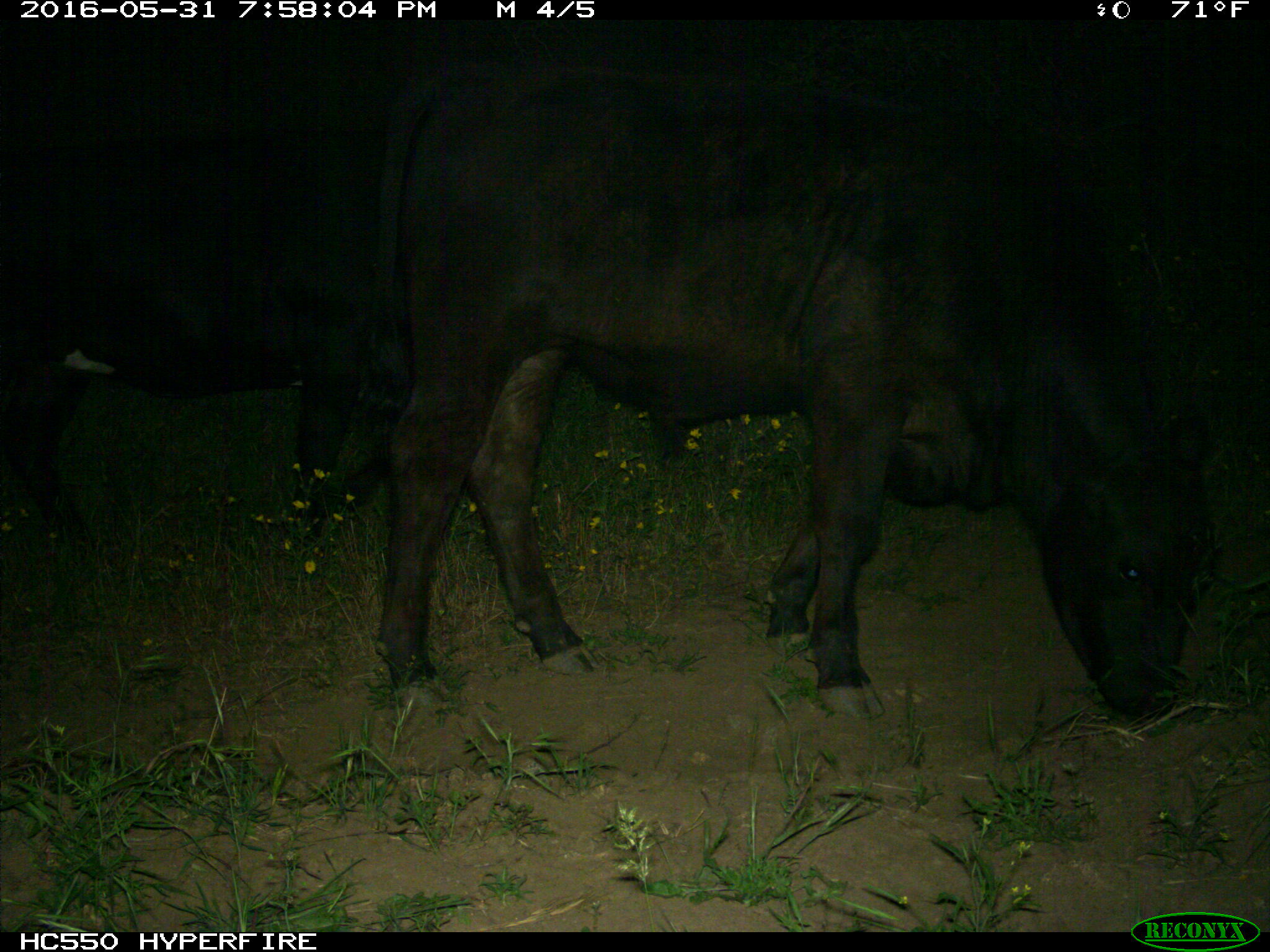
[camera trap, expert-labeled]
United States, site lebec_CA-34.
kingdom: Animalia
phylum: Chordata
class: Mammalia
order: Artiodactyla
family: Bovidae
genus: Bos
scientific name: Bos taurus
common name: domestic cow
Bos taurus (domestic cow).